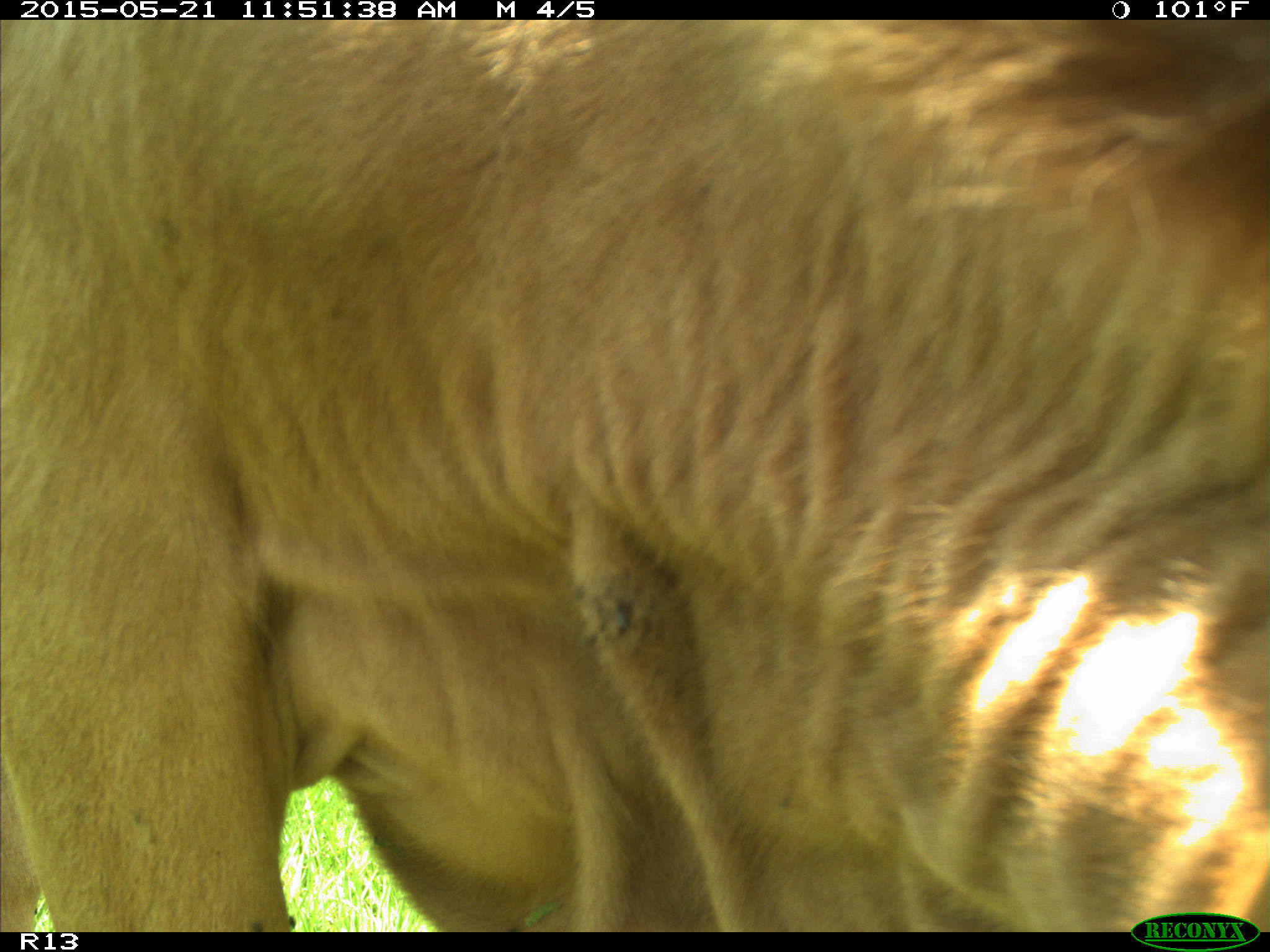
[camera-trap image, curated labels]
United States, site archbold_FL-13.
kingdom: Animalia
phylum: Chordata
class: Mammalia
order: Artiodactyla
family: Bovidae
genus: Bos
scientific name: Bos taurus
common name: domestic cow